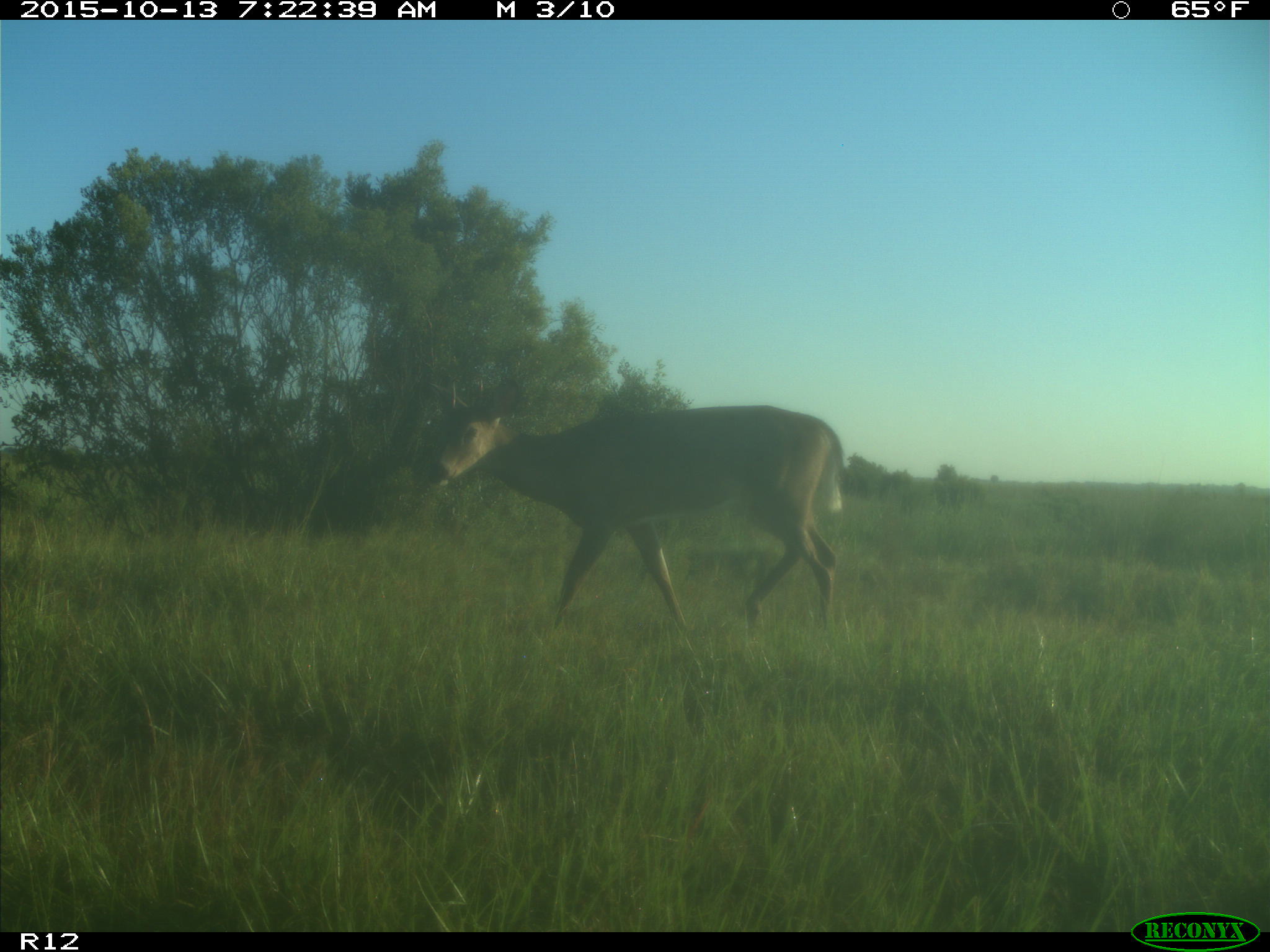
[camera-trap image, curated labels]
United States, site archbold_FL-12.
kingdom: Animalia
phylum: Chordata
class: Mammalia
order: Artiodactyla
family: Cervidae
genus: Odocoileus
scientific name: Odocoileus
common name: deer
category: unidentified deer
Unidentified deer (deer) (Odocoileus).